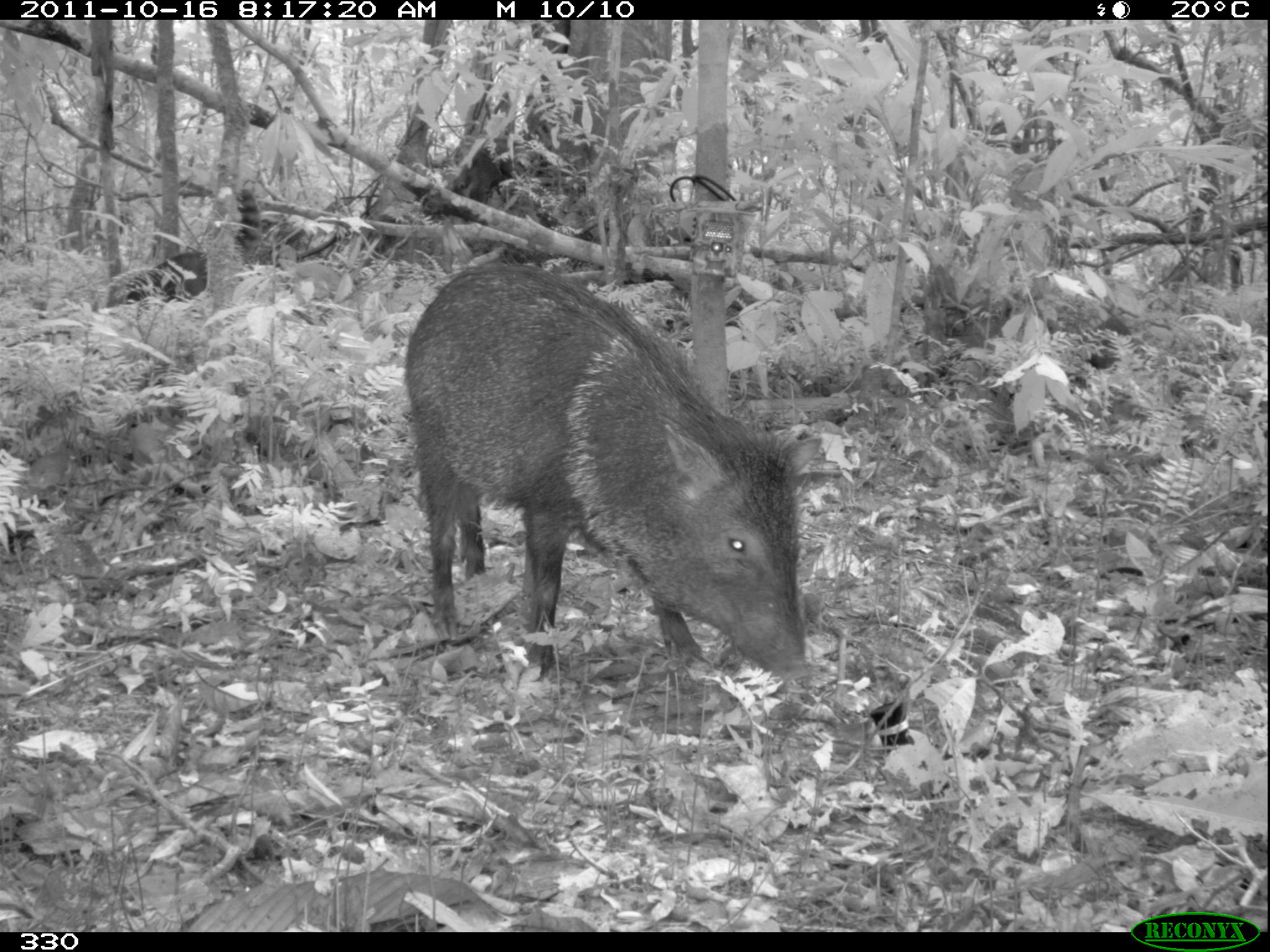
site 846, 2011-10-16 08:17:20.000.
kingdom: Animalia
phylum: Chordata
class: Mammalia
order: Artiodactyla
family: Tayassuidae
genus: Pecari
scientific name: Pecari tajacu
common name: collared peccary